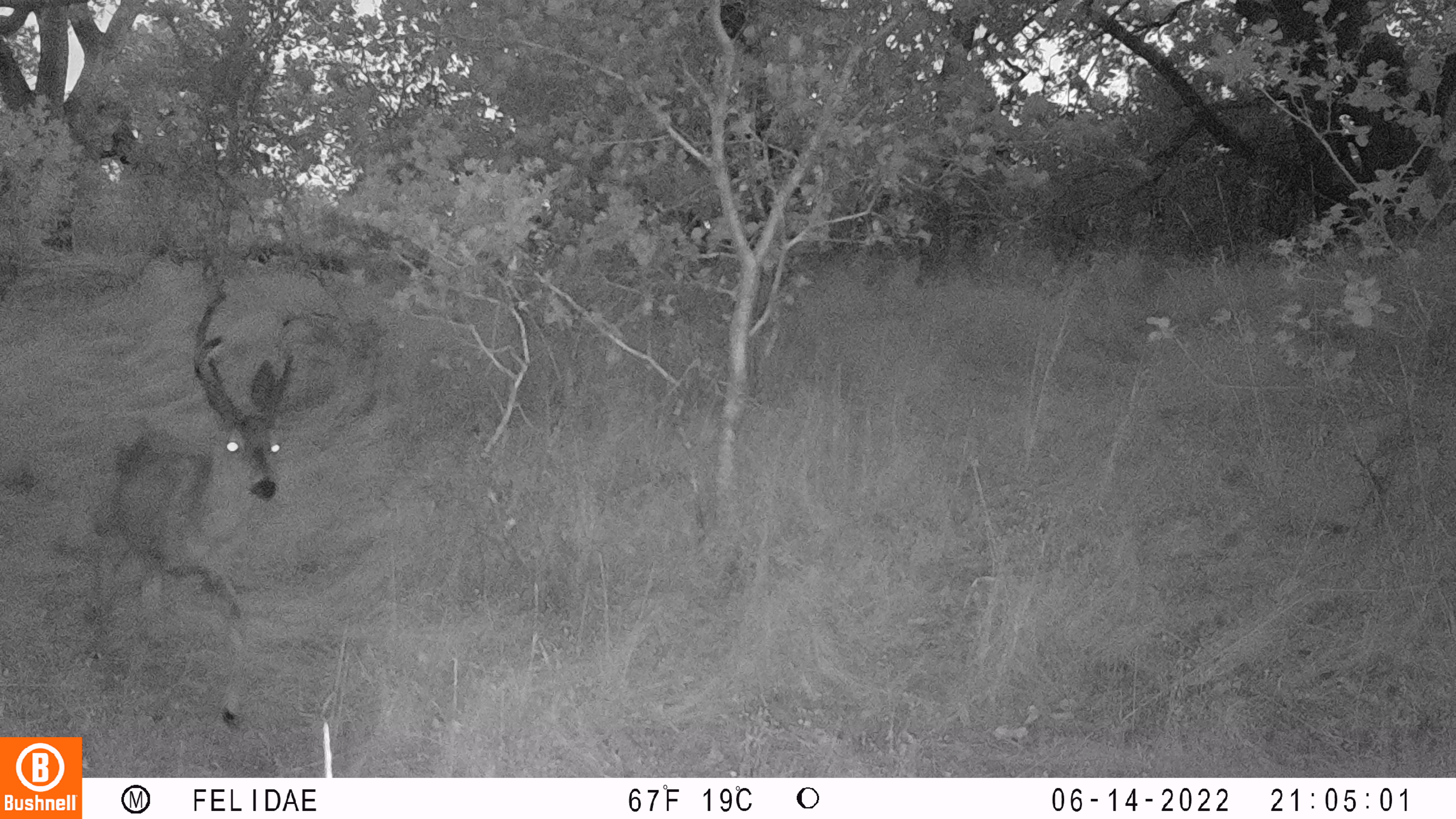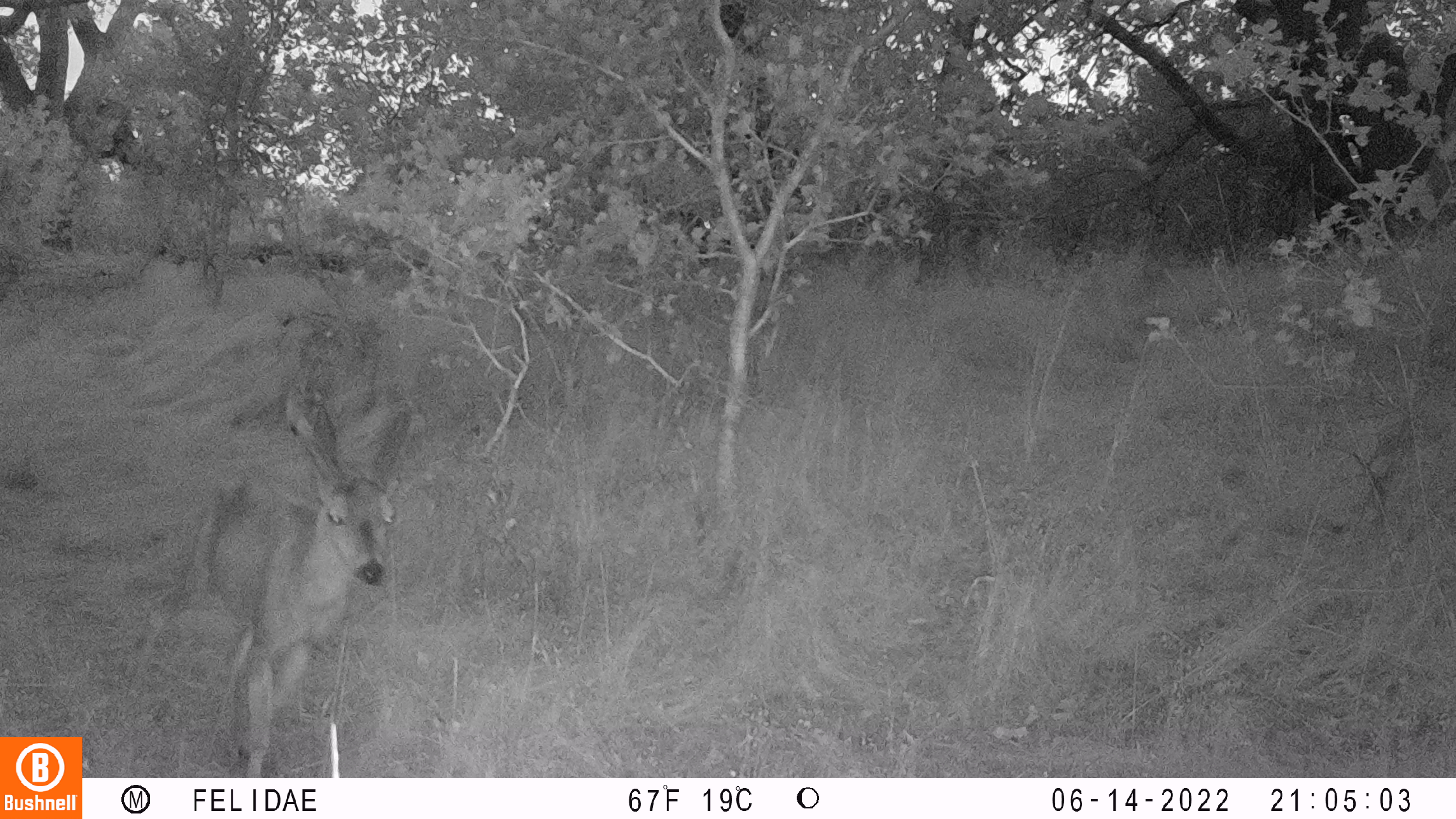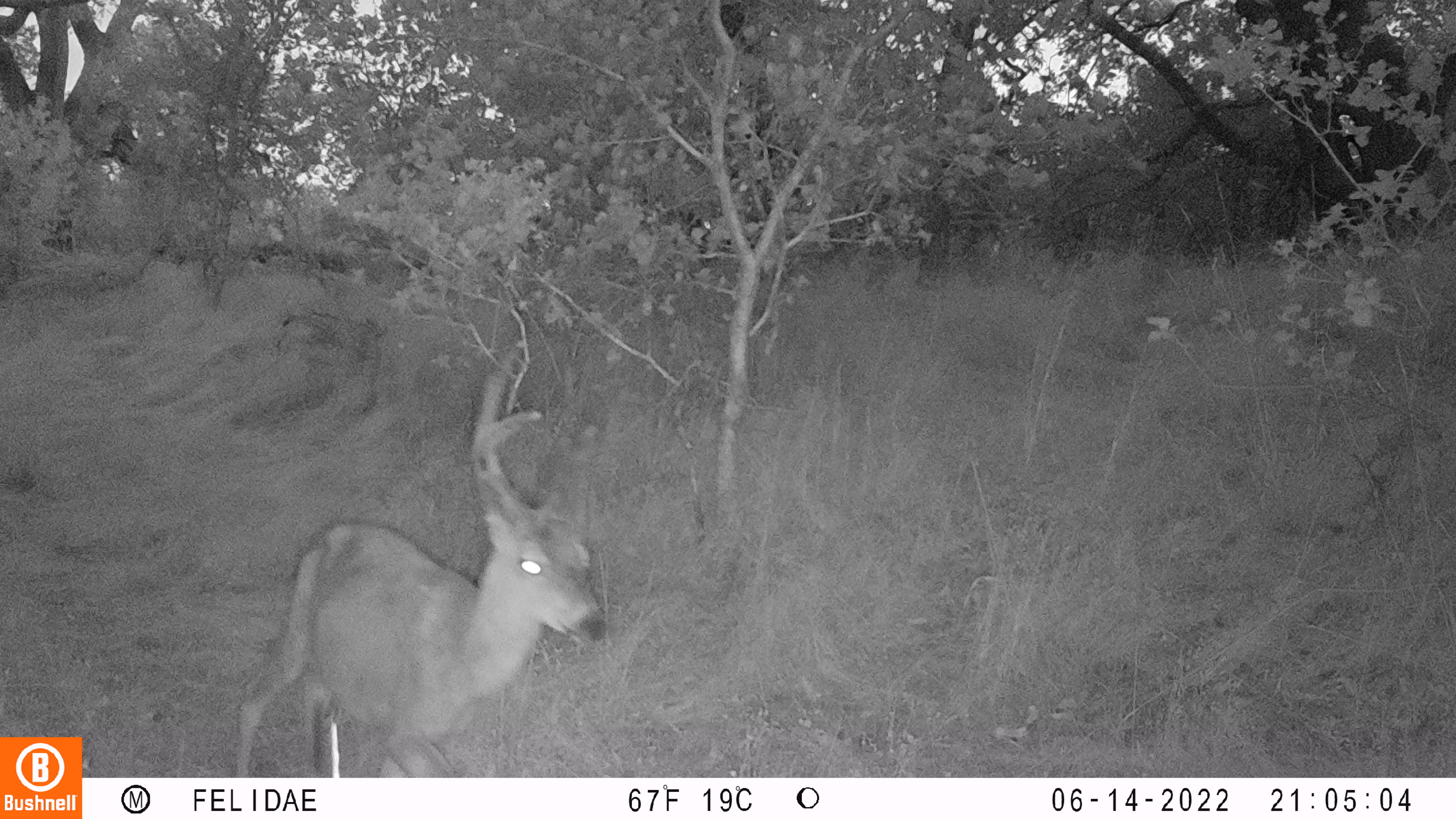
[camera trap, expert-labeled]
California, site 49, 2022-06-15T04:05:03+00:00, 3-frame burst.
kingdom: Animalia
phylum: Chordata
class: Mammalia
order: Artiodactyla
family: Cervidae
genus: Odocoileus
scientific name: Odocoileus hemionus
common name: mule deer